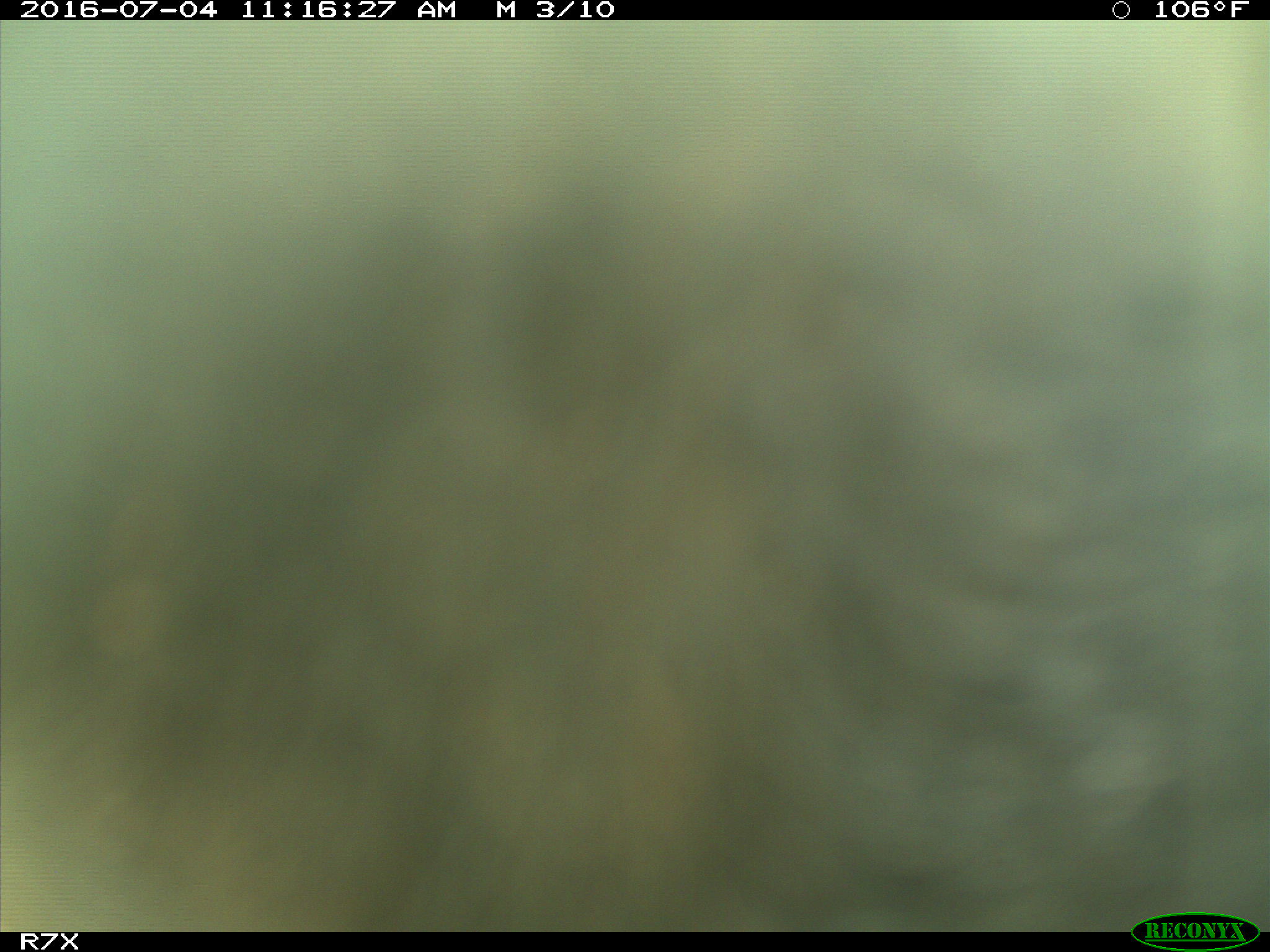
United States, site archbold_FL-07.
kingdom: Animalia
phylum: Chordata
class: Mammalia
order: Artiodactyla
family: Bovidae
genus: Bos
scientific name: Bos taurus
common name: domestic cow